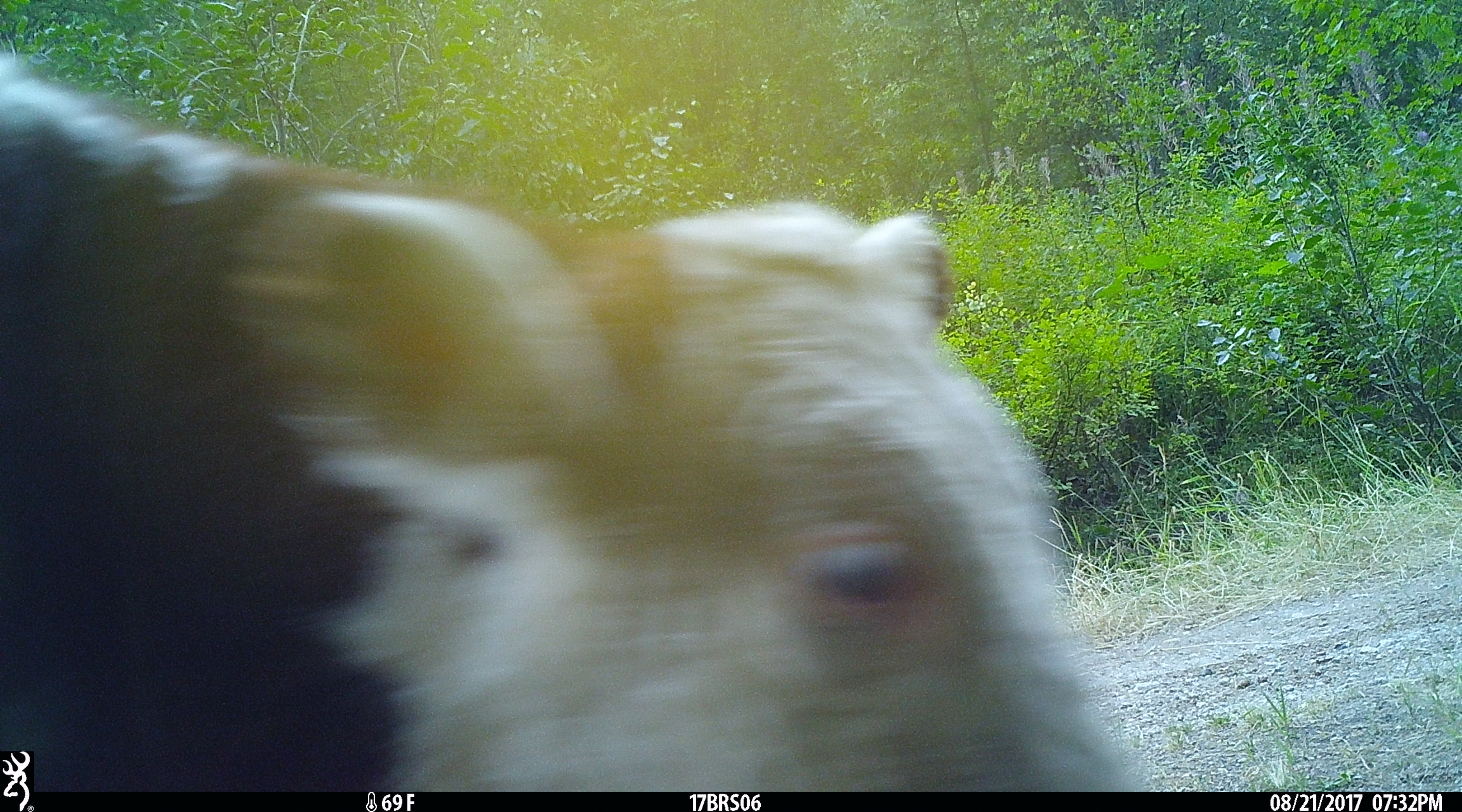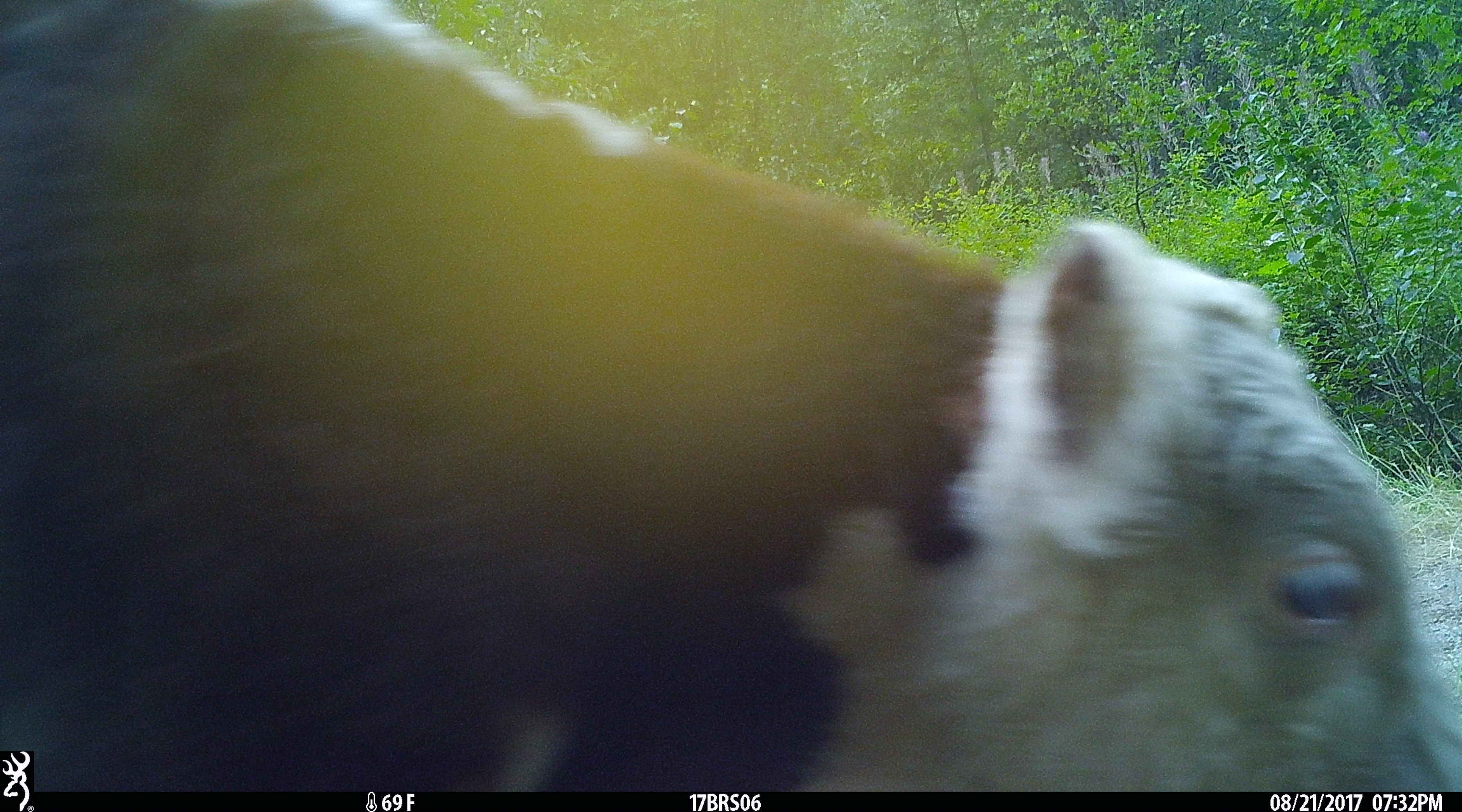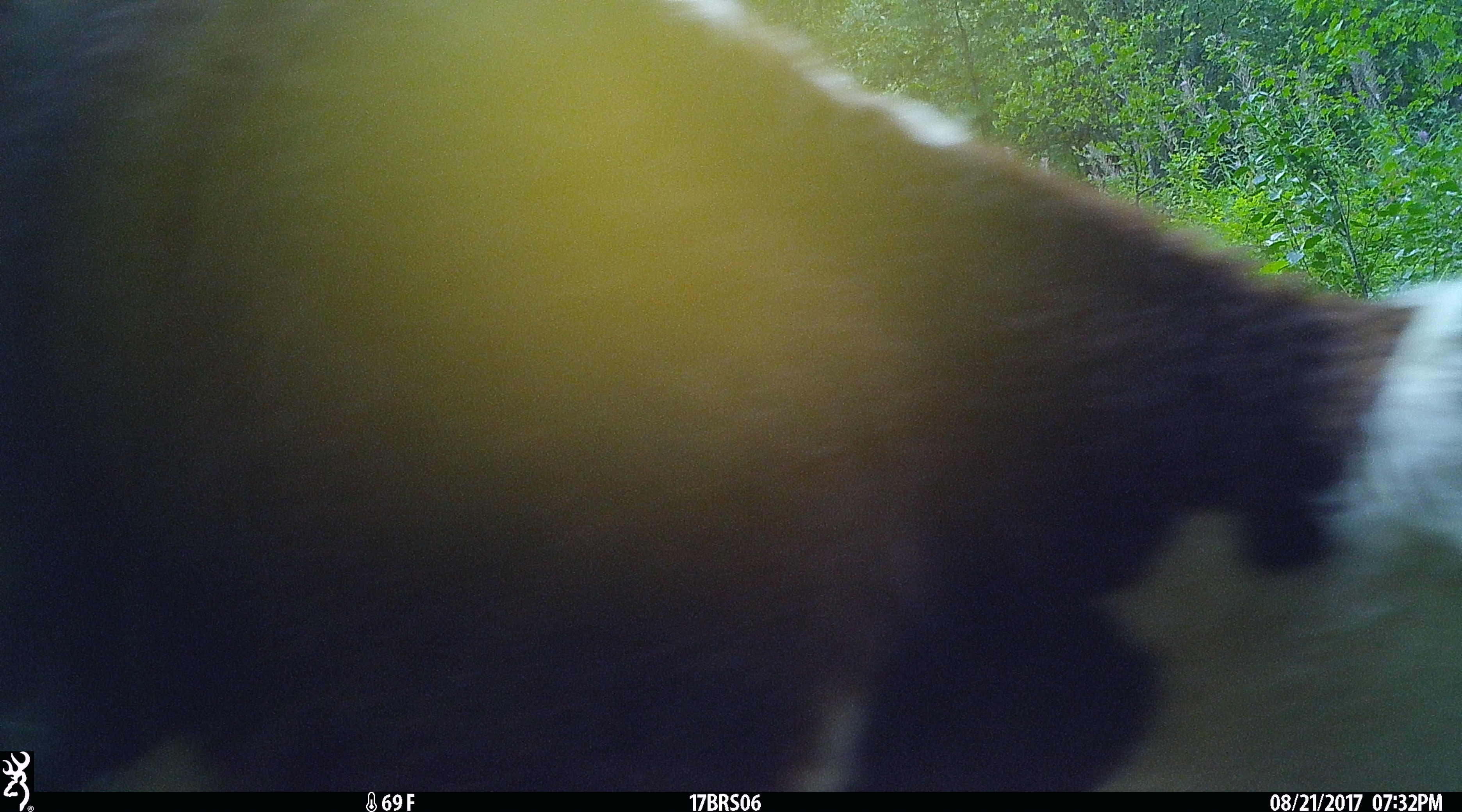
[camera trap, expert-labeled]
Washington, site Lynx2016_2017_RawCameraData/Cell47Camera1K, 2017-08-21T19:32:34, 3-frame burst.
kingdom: Animalia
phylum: Chordata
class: Mammalia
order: Artiodactyla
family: Bovidae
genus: Bos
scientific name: Bos taurus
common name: domestic cattle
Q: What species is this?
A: Domestic cattle (Bos taurus).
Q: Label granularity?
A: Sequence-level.